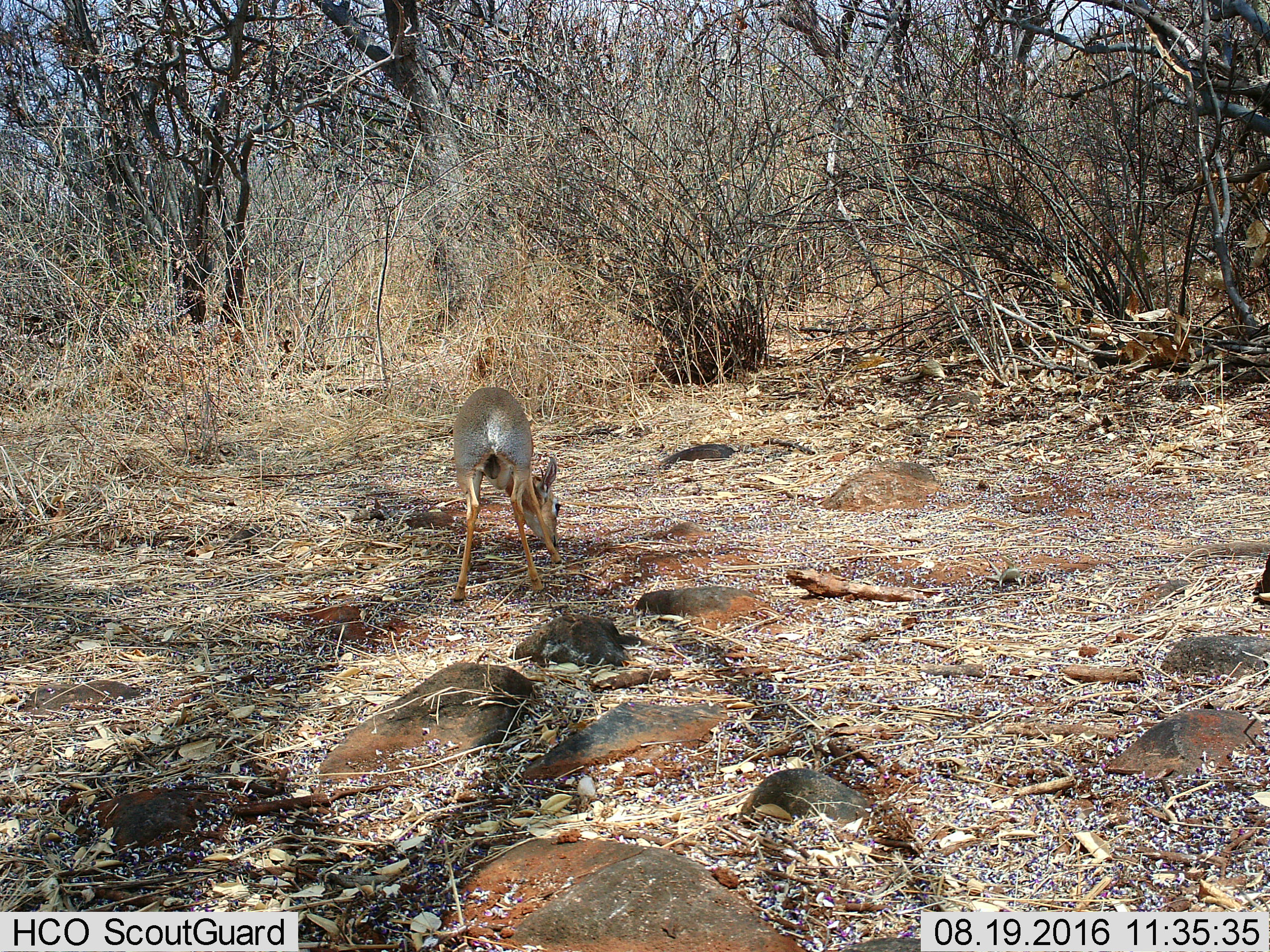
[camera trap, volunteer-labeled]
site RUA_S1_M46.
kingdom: Animalia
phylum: Chordata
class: Mammalia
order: Artiodactyla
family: Bovidae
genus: Madoqua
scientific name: Madoqua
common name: dik-dik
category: dikdik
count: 1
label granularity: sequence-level